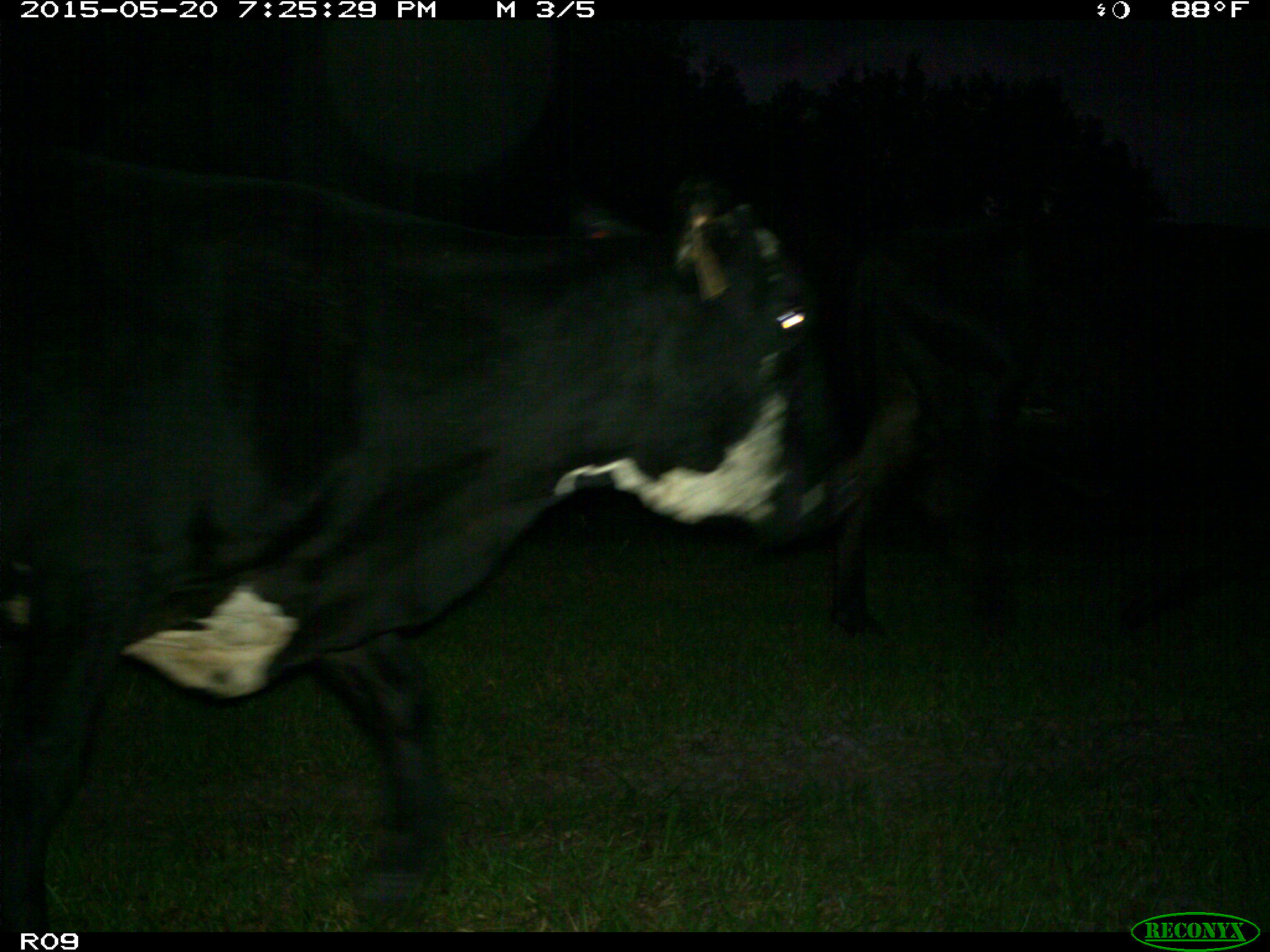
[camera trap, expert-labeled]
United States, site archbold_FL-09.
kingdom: Animalia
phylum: Chordata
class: Mammalia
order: Artiodactyla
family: Bovidae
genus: Bos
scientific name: Bos taurus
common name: domestic cow